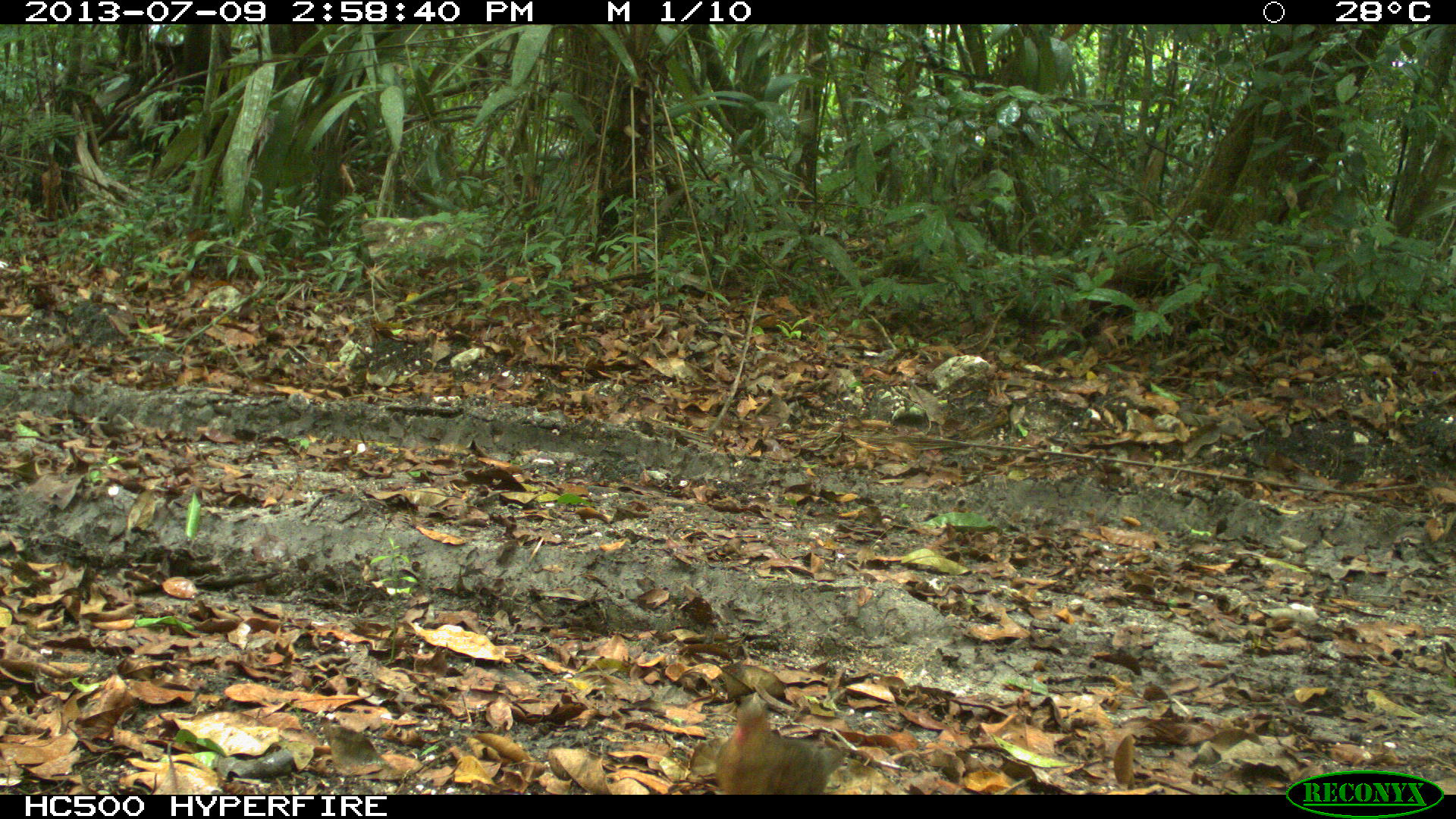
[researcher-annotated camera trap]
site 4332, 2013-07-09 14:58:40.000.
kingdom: Animalia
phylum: Chordata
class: Aves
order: Columbiformes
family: Columbidae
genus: Claravis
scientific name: Claravis pretiosa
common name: blue ground-dove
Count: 1.